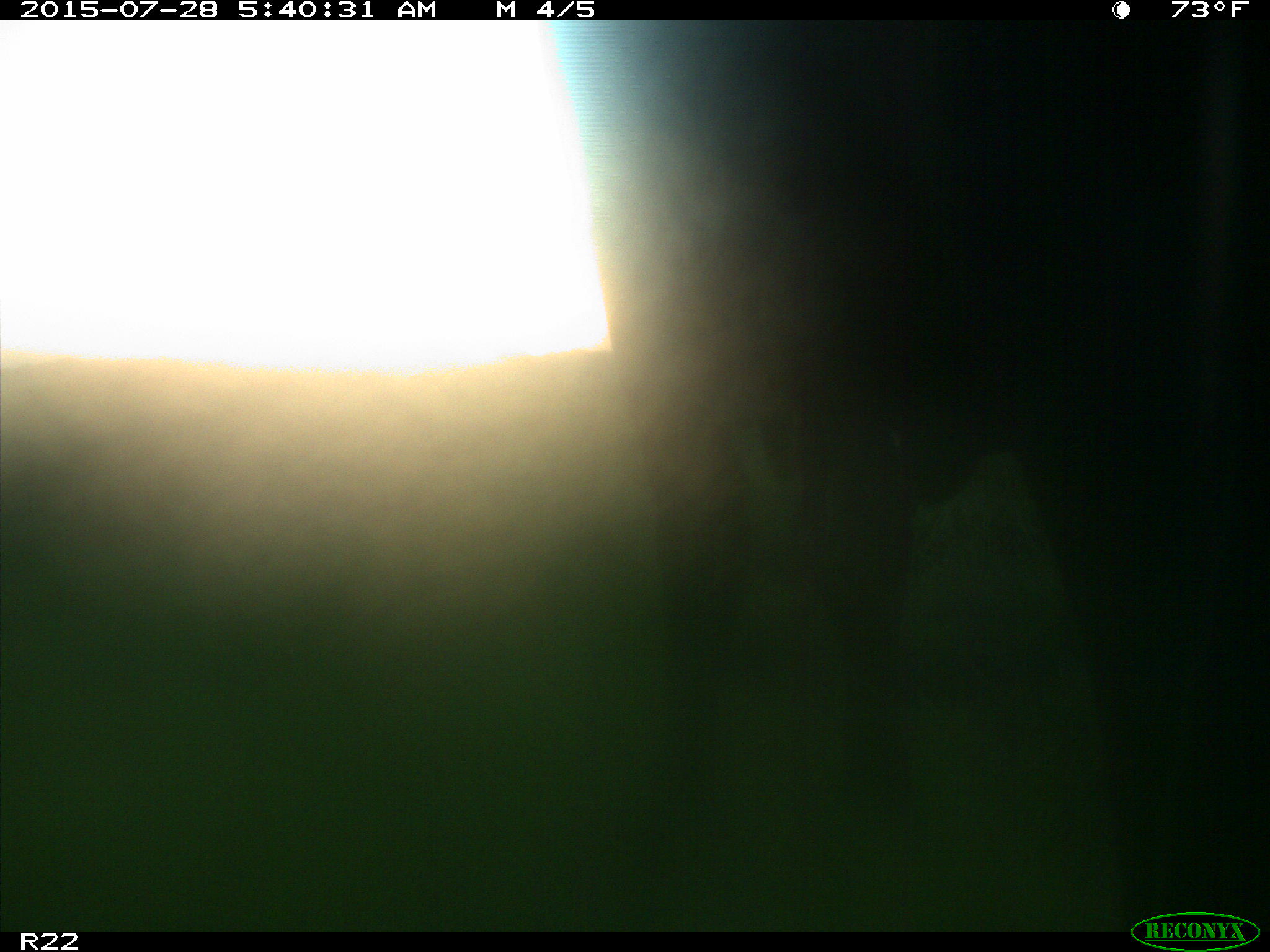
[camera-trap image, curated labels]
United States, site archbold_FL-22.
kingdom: Animalia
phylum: Chordata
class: Mammalia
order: Artiodactyla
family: Bovidae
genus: Bos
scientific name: Bos taurus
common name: domestic cow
Bos taurus (domestic cow).